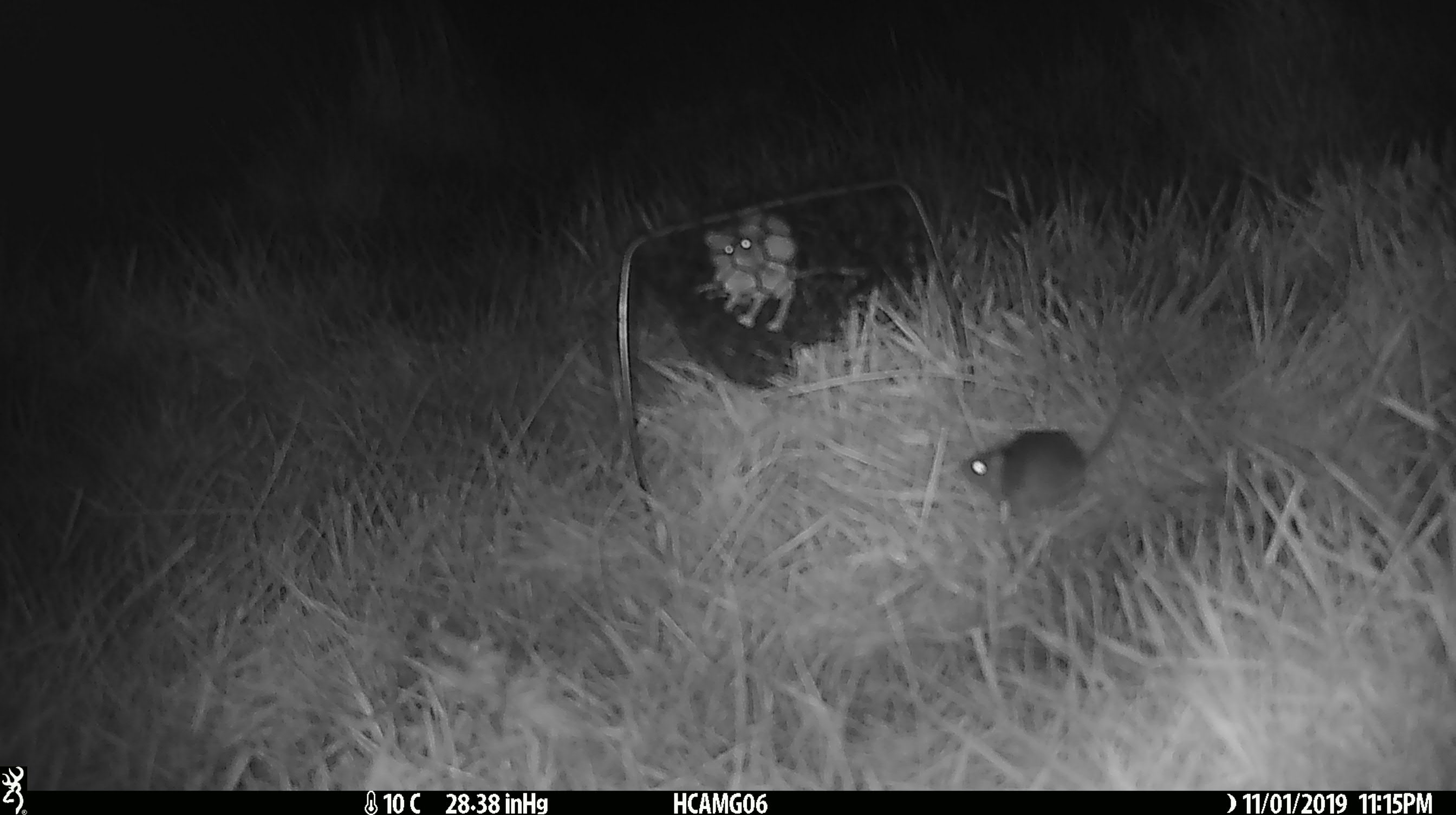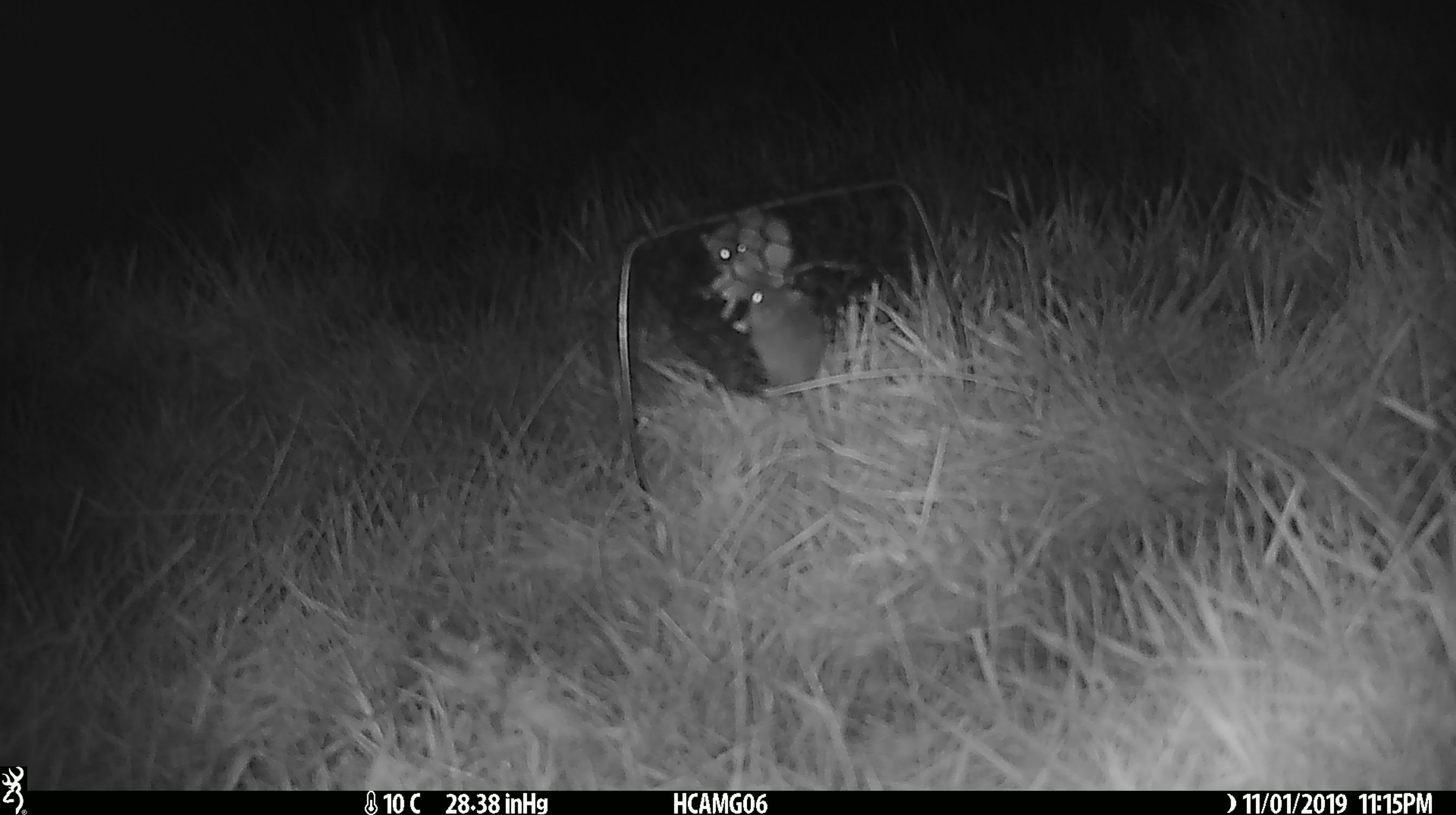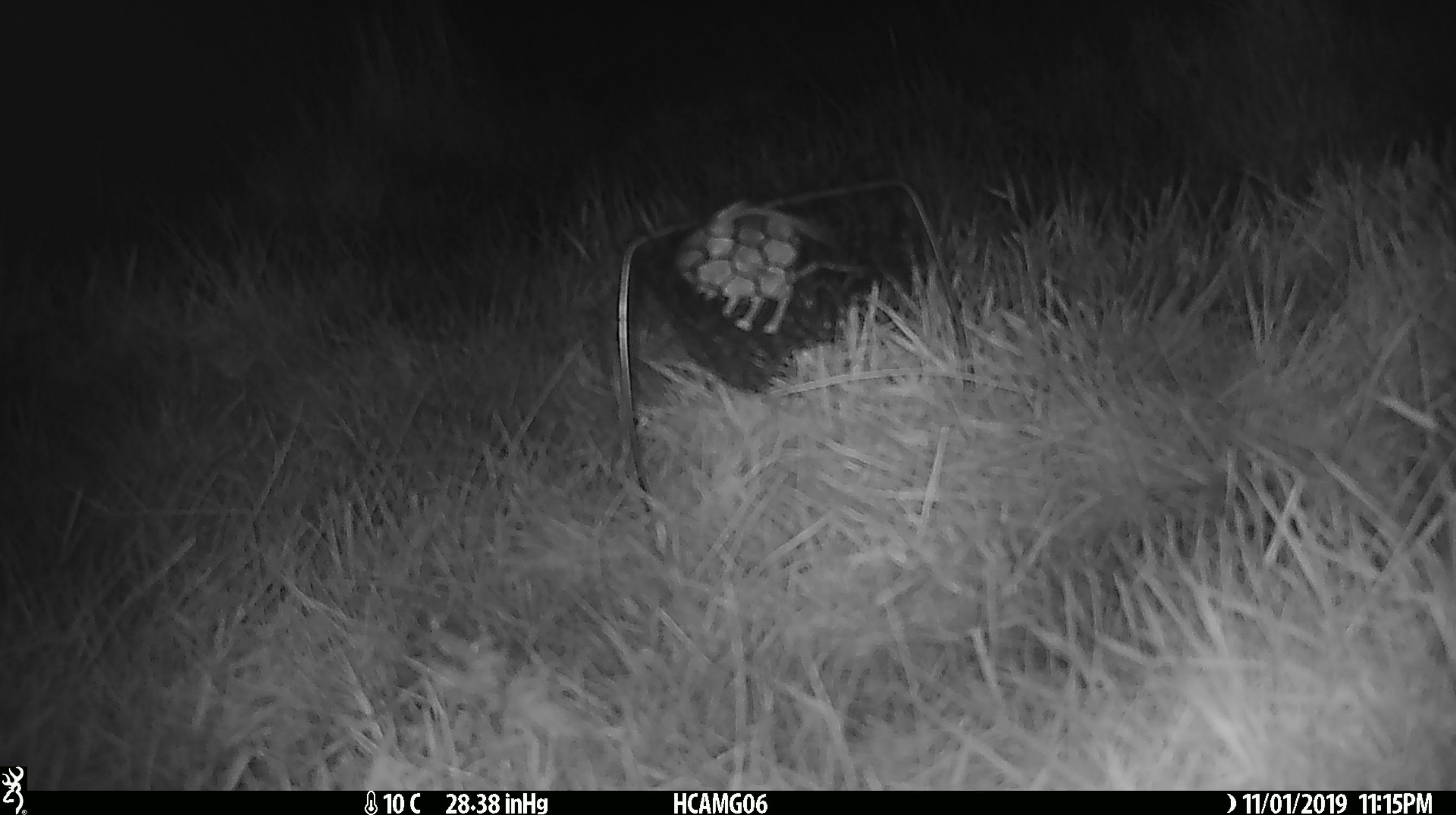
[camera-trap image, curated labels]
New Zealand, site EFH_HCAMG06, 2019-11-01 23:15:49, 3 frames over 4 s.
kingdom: Animalia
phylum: Chordata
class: Mammalia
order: Rodentia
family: Muridae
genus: Mus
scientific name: Mus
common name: mouse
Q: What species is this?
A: Mouse (Mus).